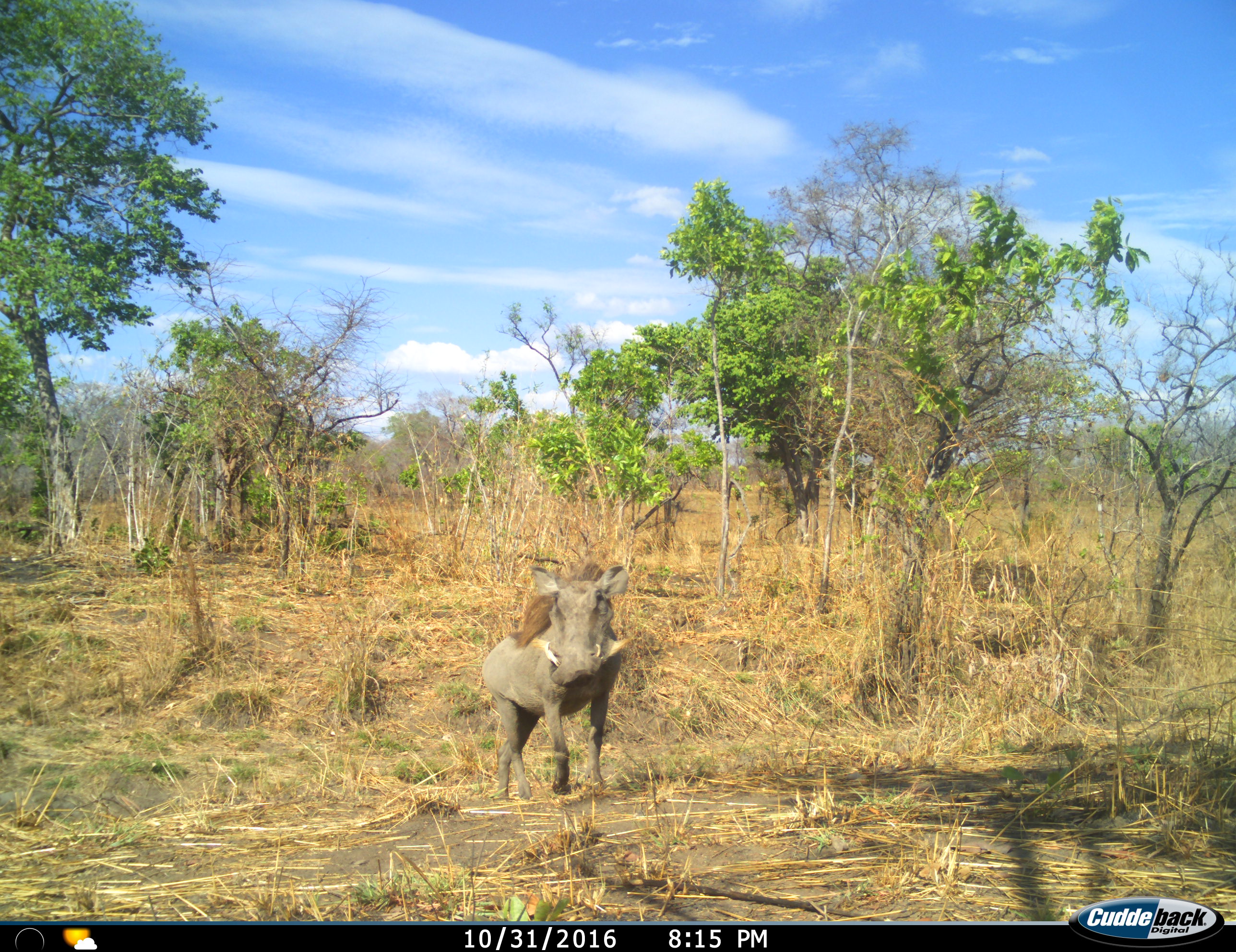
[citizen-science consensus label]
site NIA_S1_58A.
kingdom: Animalia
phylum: Chordata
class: Mammalia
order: Artiodactyla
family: Suidae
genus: Phacochoerus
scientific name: Phacochoerus africanus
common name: warthog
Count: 1.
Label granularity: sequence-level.